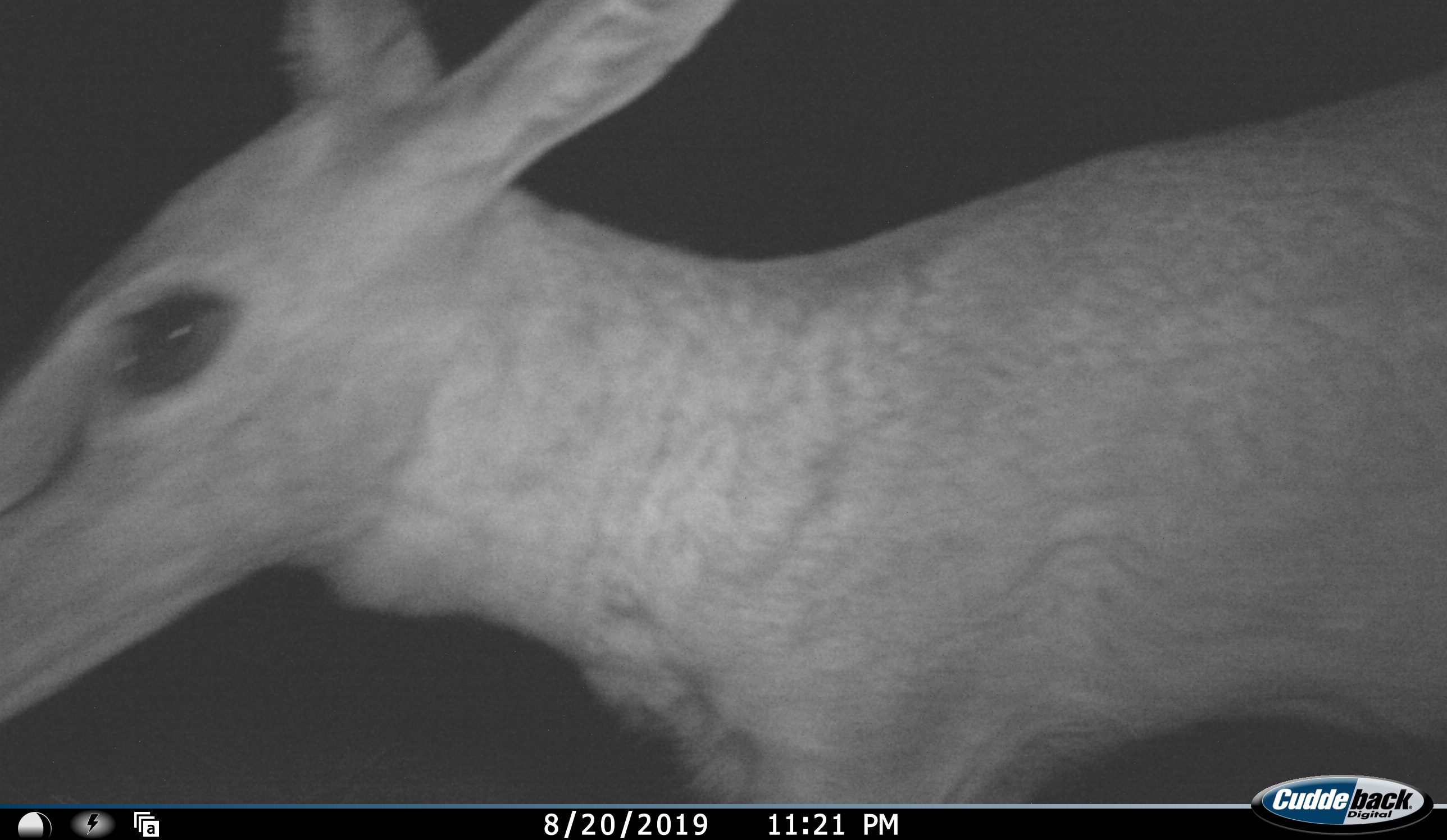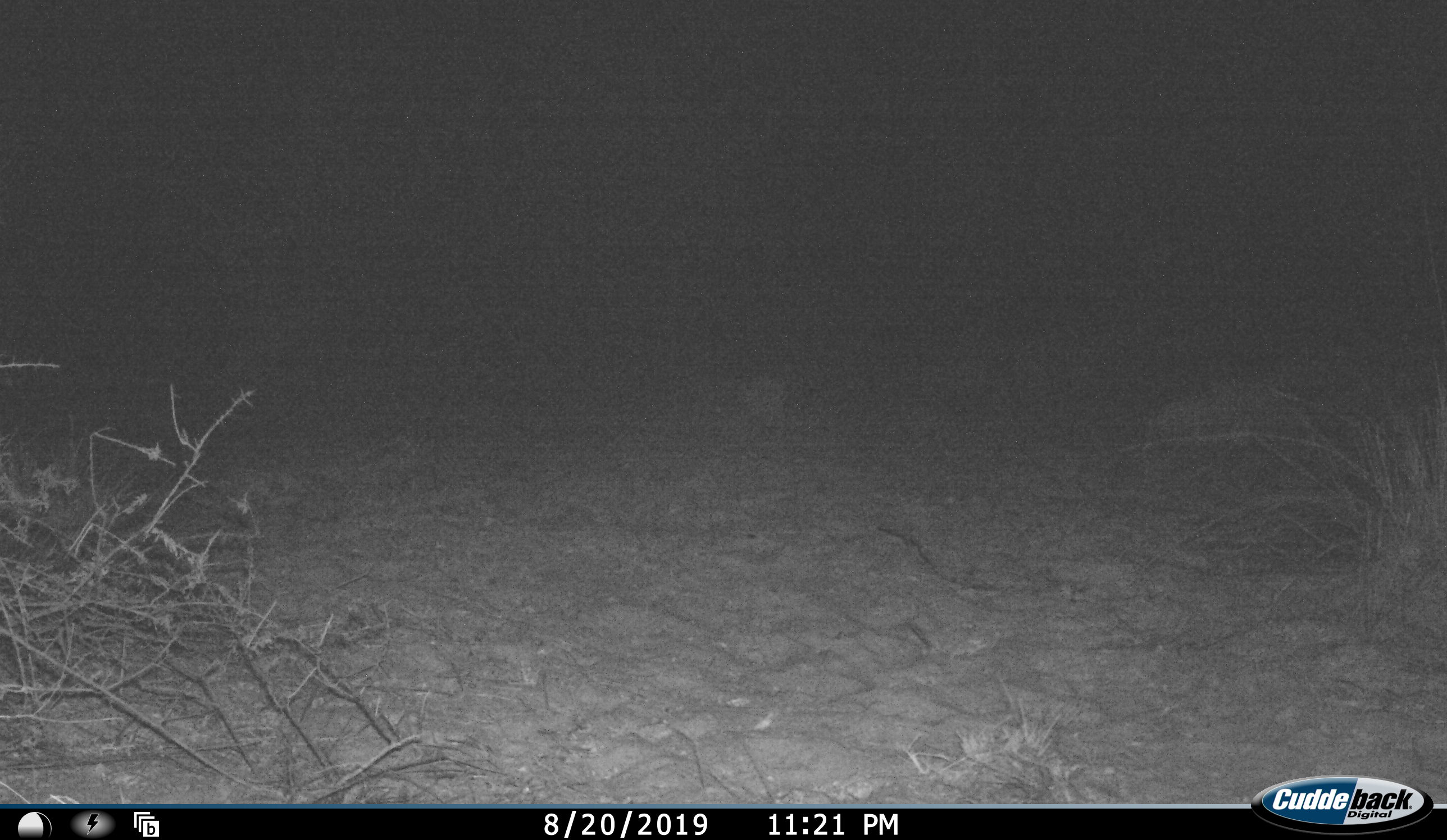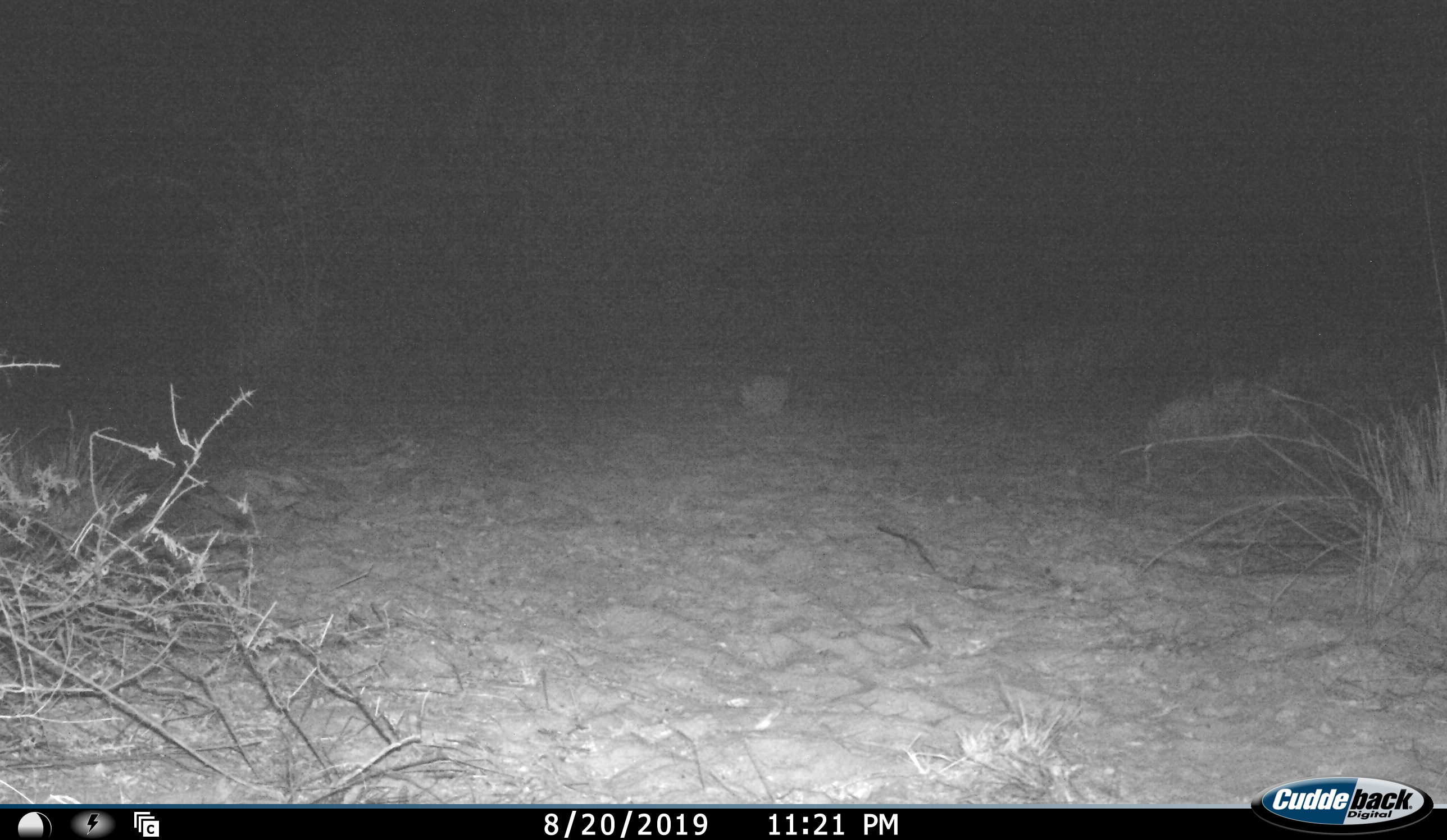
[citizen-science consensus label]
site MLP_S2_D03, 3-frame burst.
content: unidentified animal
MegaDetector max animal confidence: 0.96